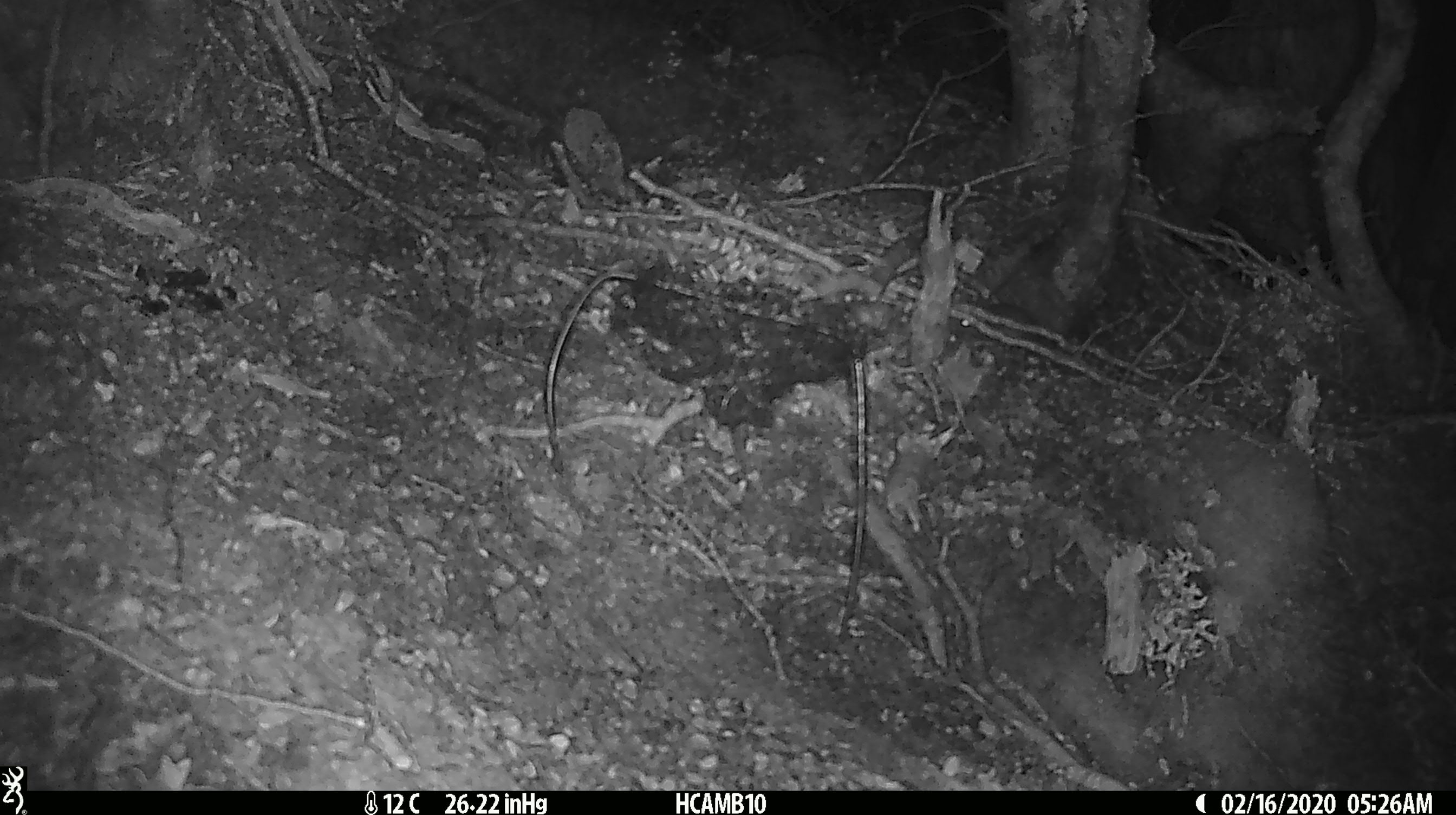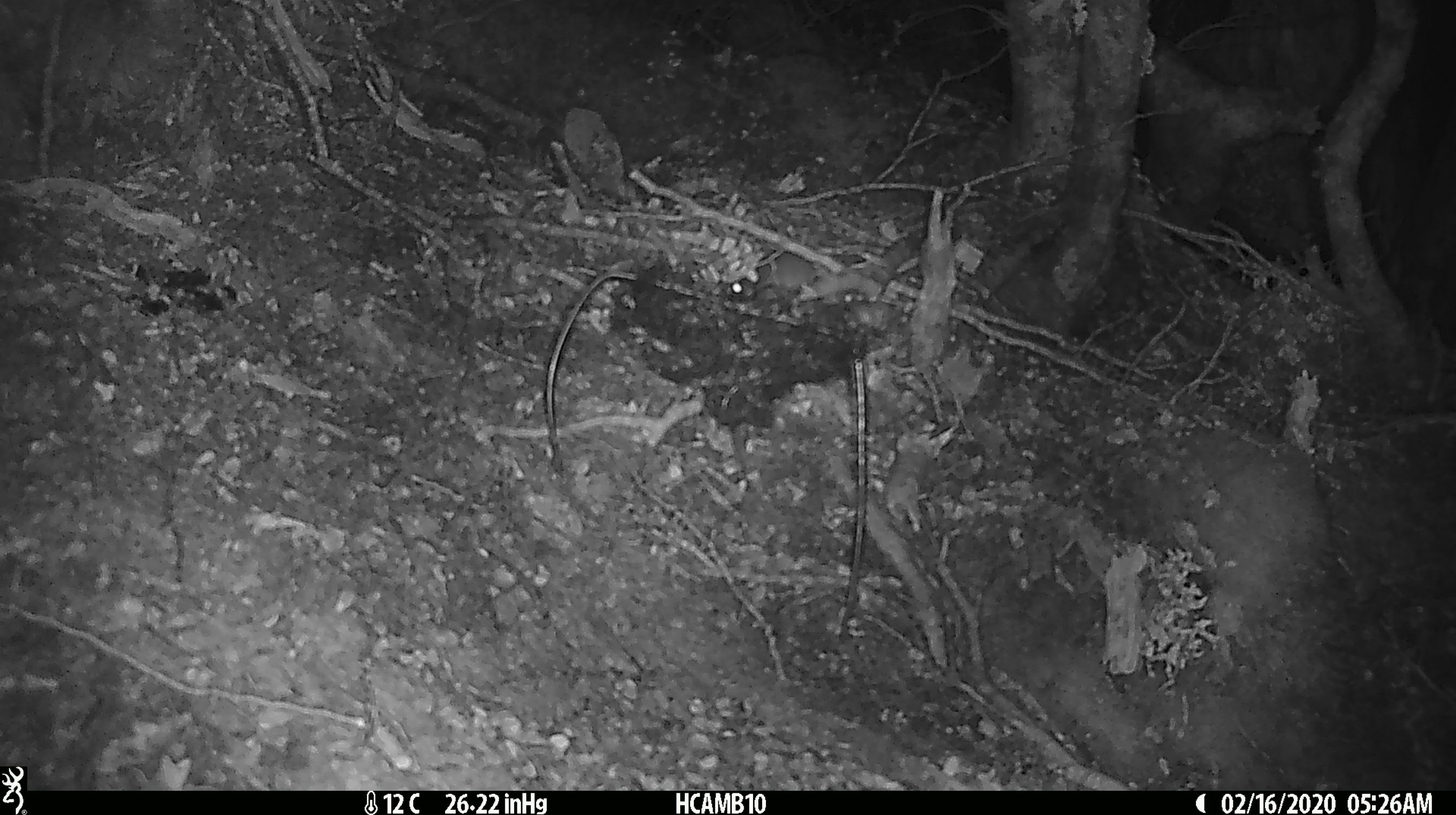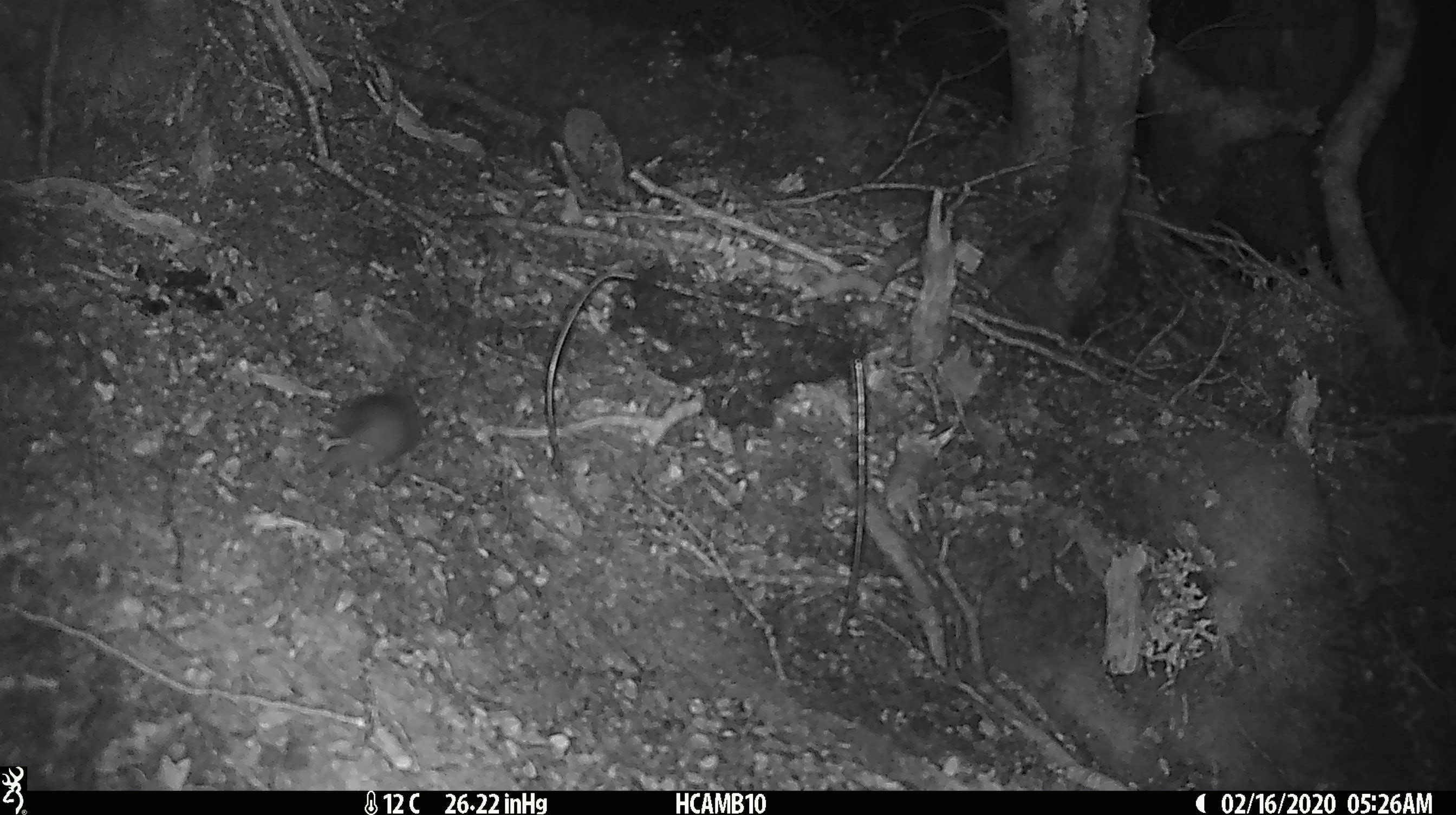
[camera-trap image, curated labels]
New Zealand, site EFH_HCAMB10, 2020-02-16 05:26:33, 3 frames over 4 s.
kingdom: Animalia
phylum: Chordata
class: Mammalia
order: Rodentia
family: Muridae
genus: Mus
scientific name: Mus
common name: mouse